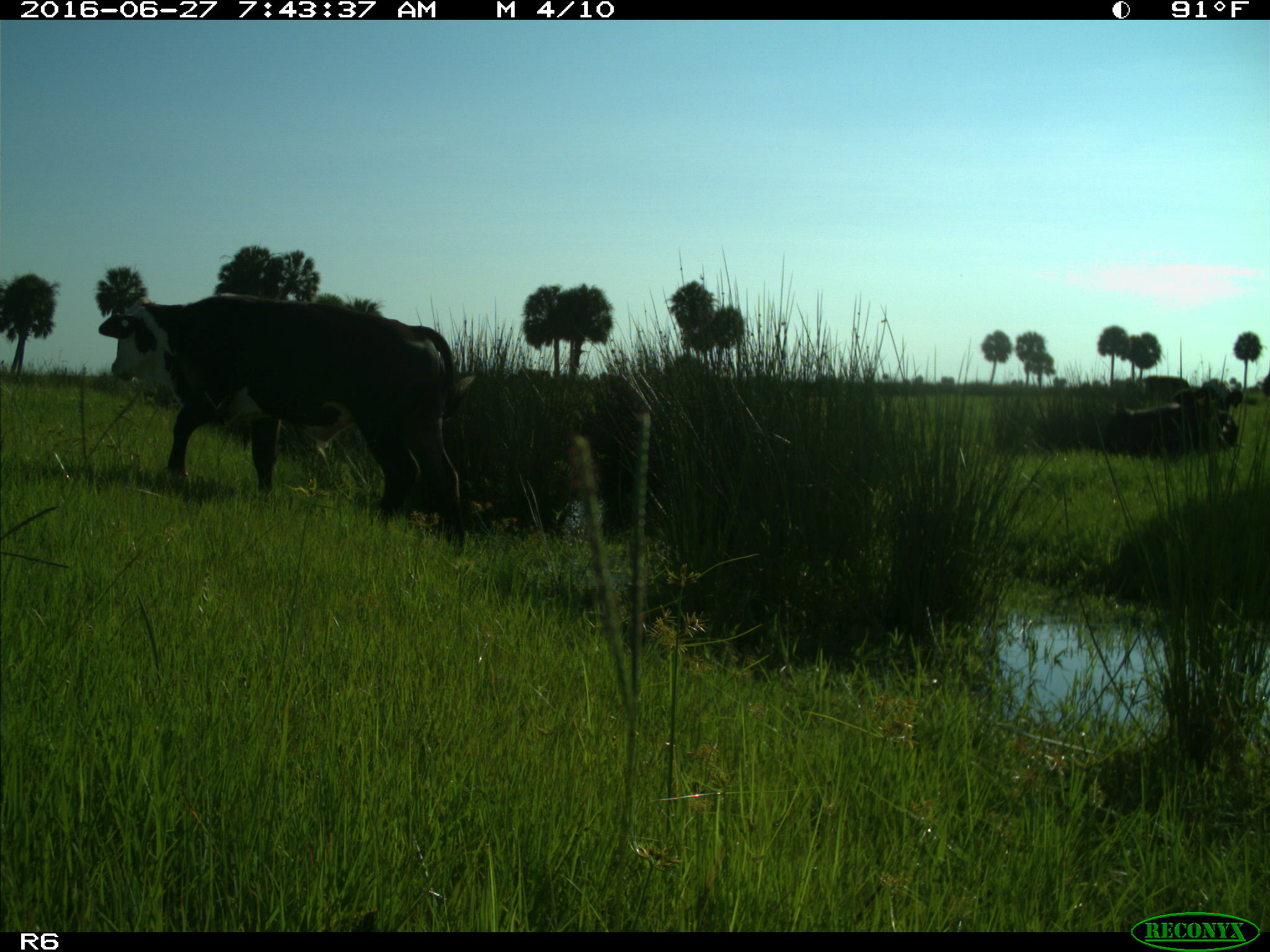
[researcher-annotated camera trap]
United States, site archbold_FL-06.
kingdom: Animalia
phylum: Chordata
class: Mammalia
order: Artiodactyla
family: Bovidae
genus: Bos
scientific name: Bos taurus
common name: domestic cow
Bos taurus (domestic cow).